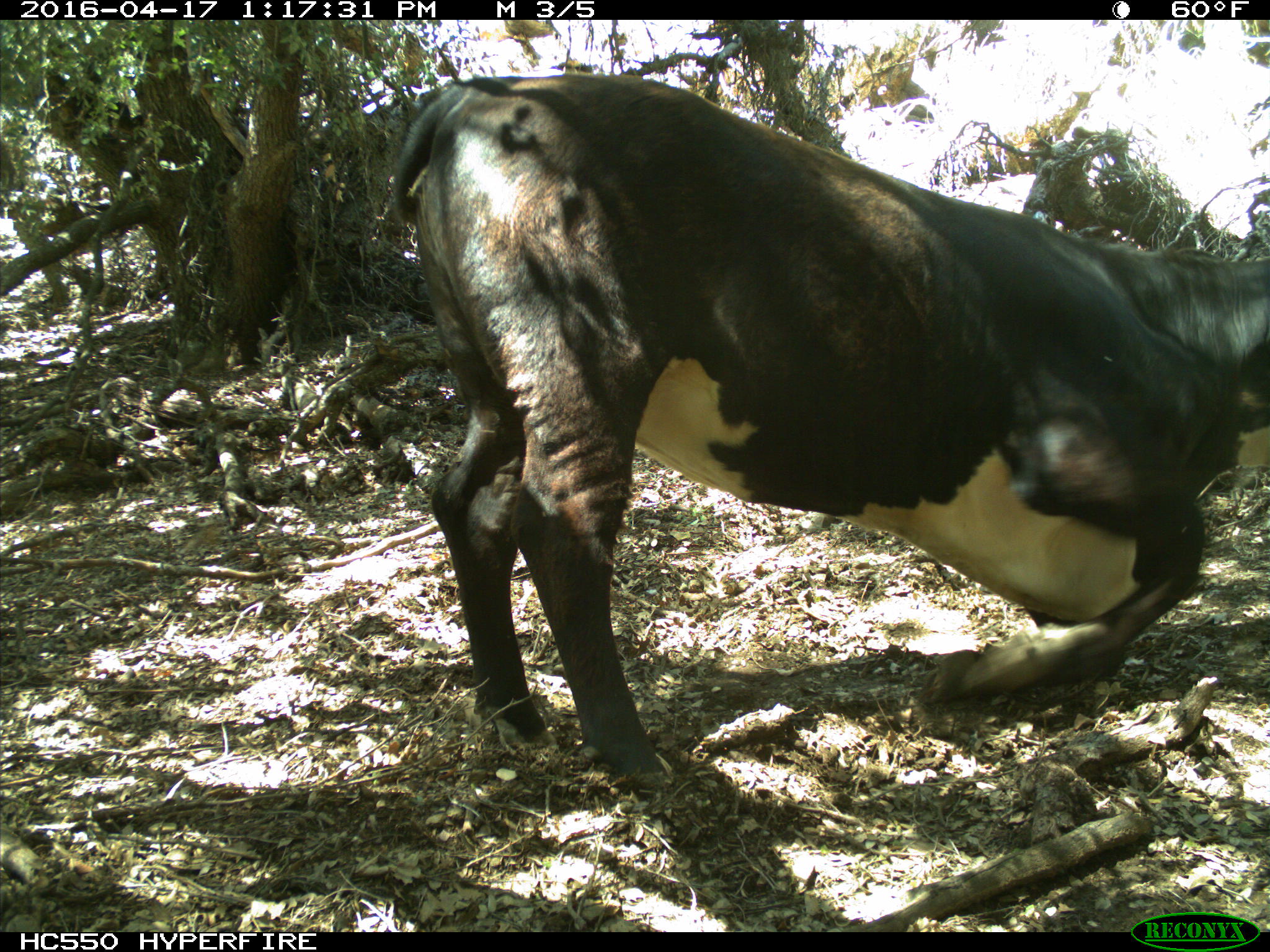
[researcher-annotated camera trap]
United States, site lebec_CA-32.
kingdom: Animalia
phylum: Chordata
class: Mammalia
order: Artiodactyla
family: Bovidae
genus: Bos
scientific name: Bos taurus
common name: domestic cow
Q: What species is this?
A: Bos taurus (domestic cow).